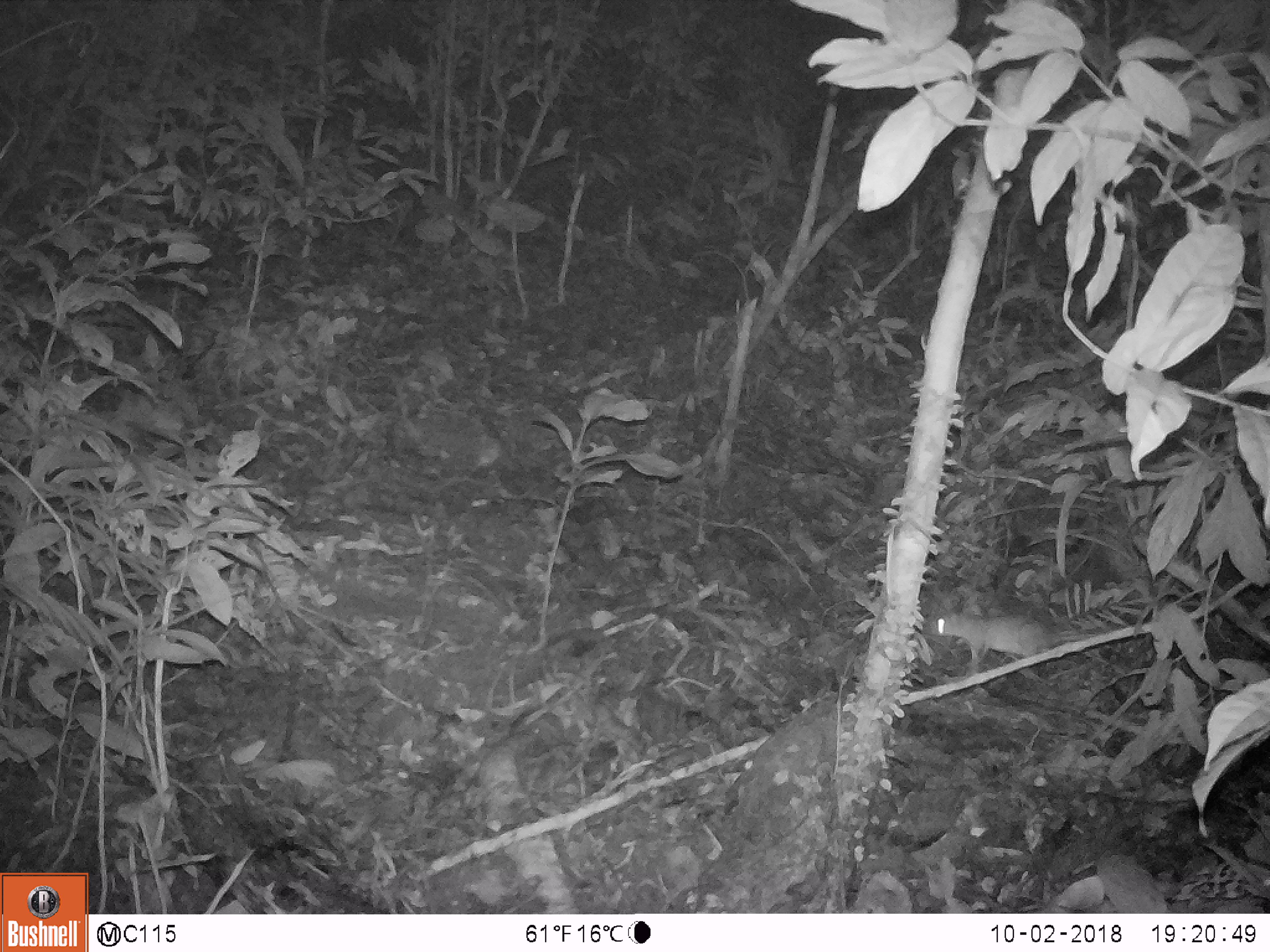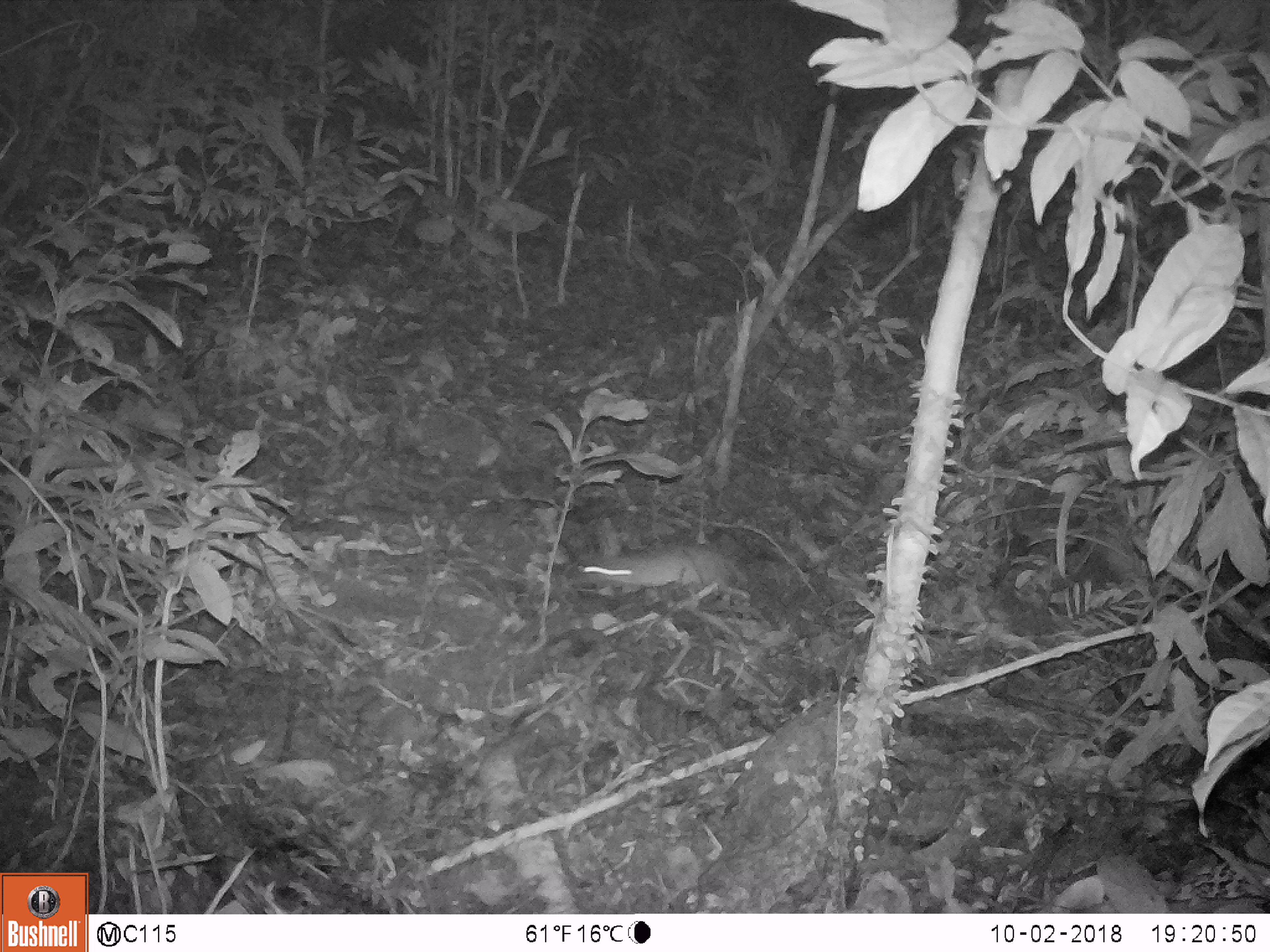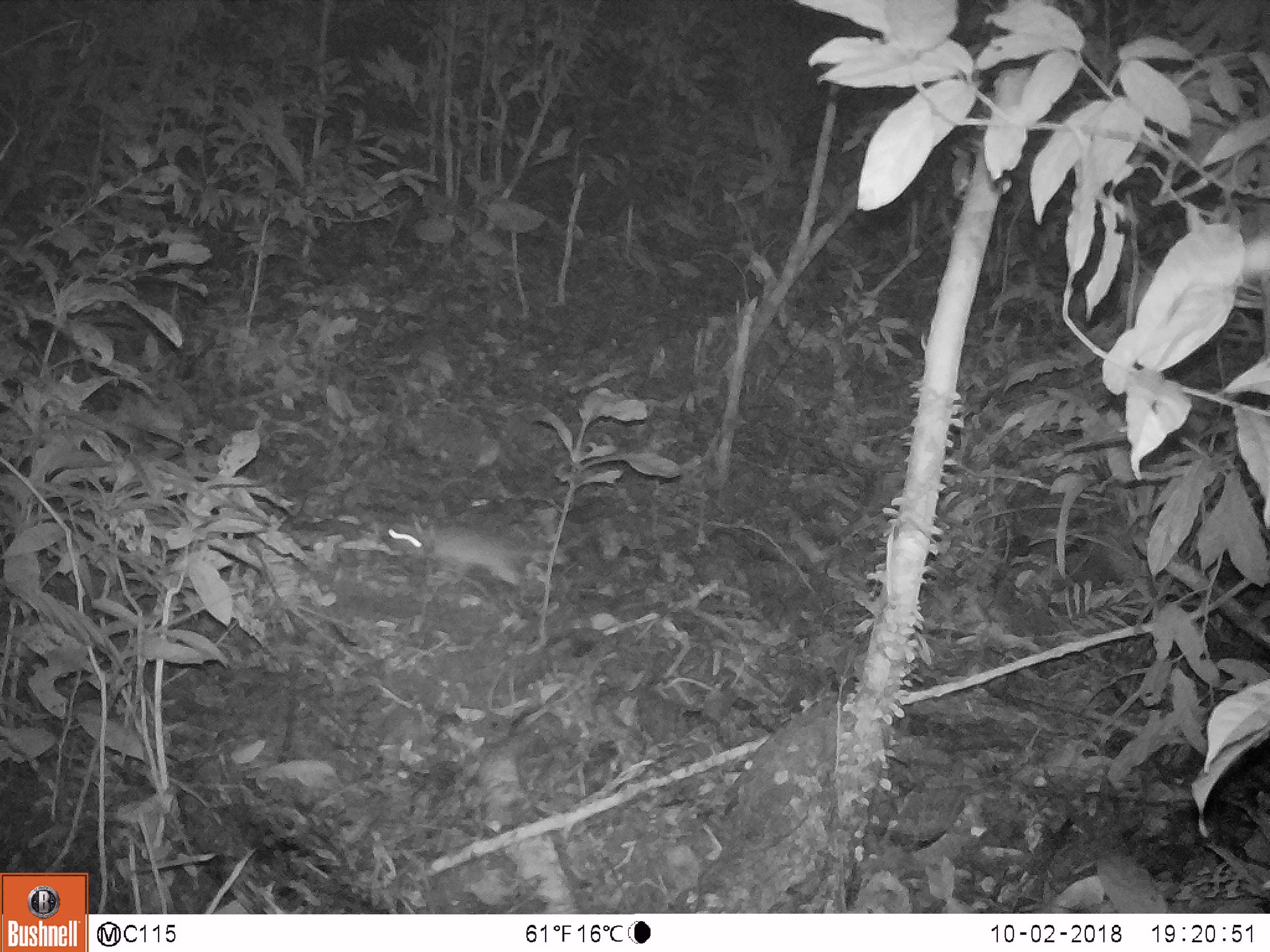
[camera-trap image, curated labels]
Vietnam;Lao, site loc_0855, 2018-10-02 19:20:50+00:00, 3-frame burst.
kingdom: Animalia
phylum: Chordata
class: Mammalia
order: Rodentia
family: Muridae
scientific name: Muridae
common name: old-world mice and rats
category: unidentified murid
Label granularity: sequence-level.